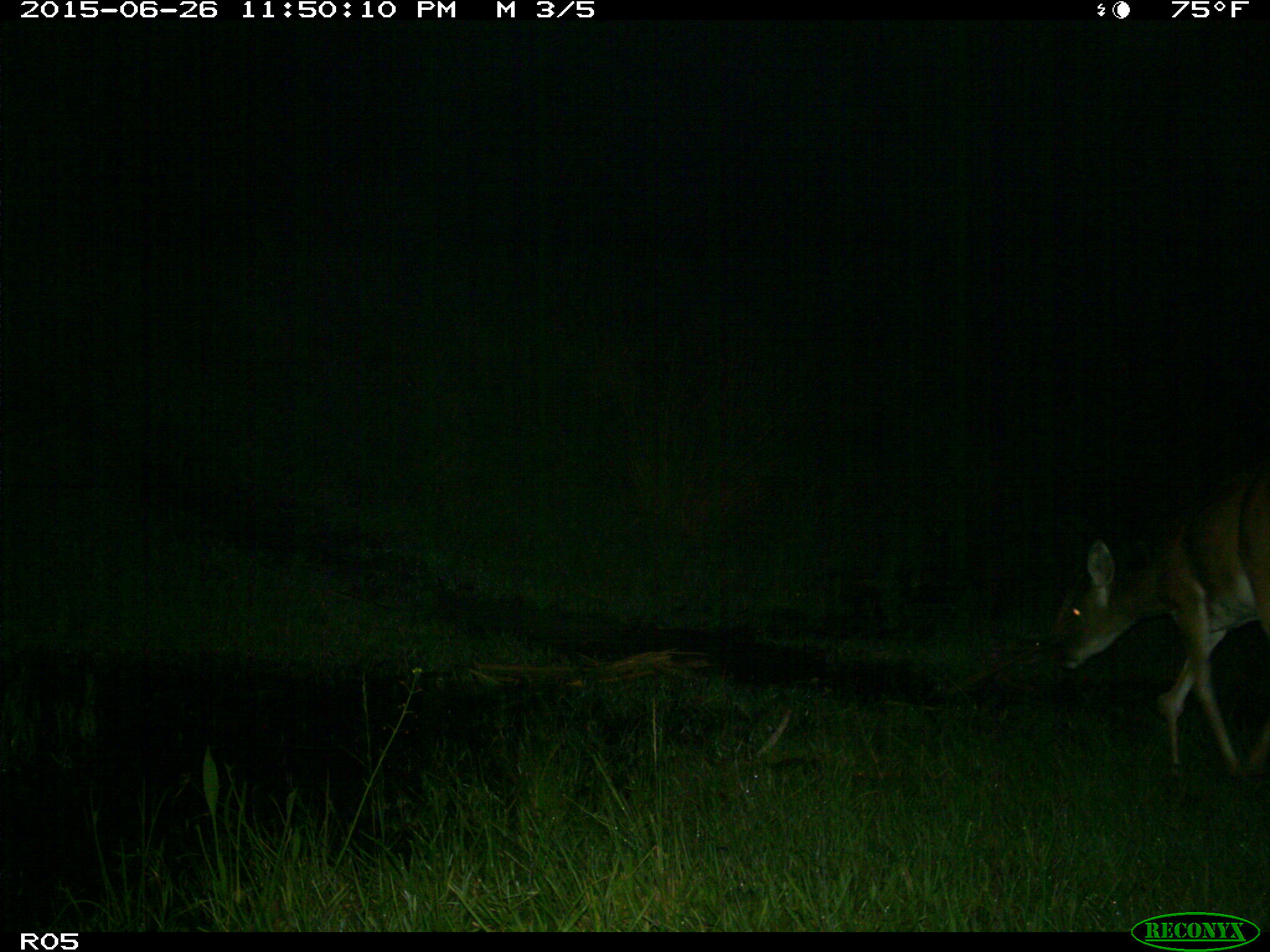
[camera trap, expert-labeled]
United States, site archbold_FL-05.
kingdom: Animalia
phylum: Chordata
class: Mammalia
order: Artiodactyla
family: Cervidae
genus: Odocoileus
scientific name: Odocoileus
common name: deer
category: unidentified deer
Unidentified deer (deer) (Odocoileus).